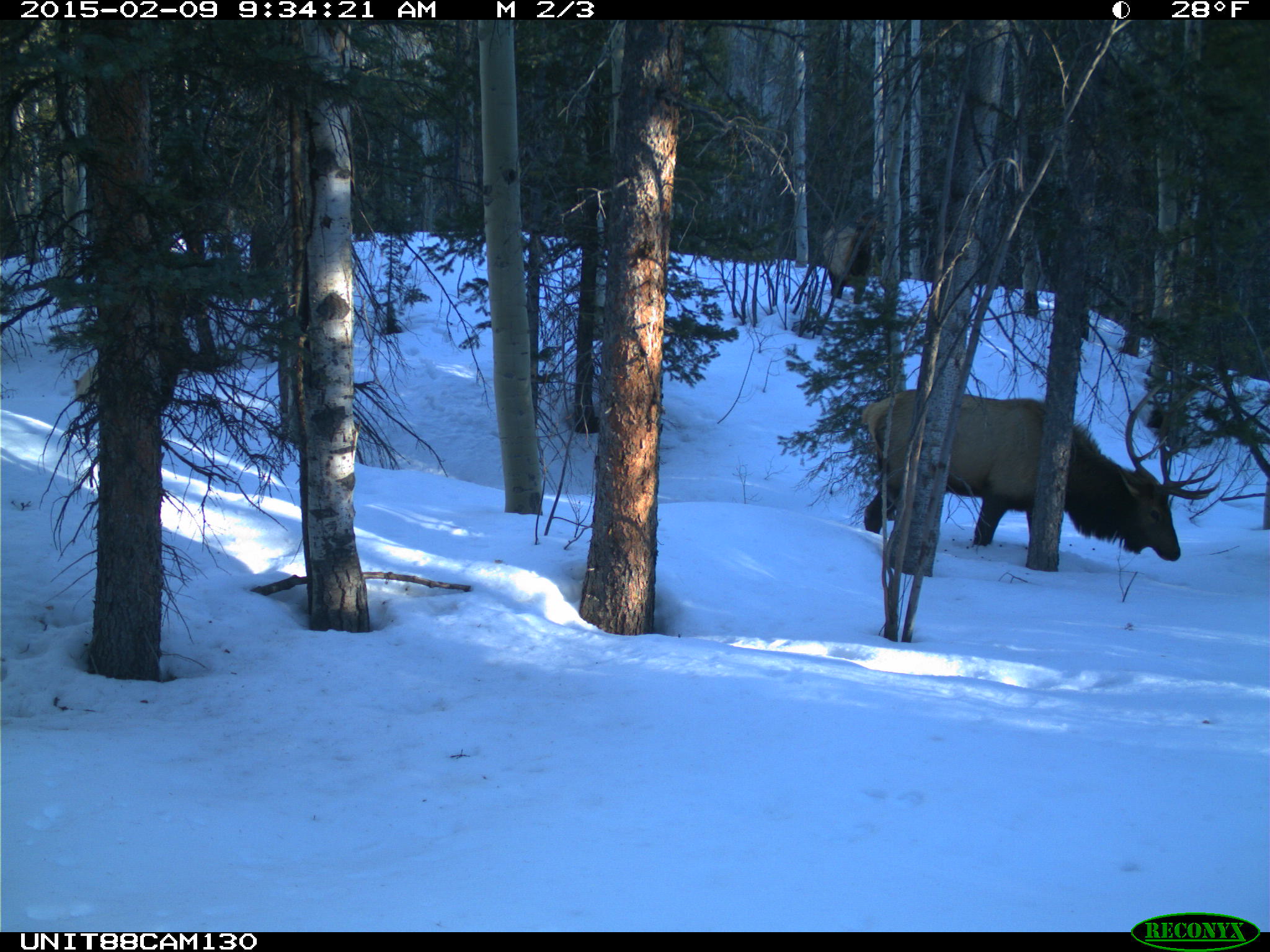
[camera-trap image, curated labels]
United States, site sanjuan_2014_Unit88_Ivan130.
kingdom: Animalia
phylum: Chordata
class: Mammalia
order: Artiodactyla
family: Cervidae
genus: Cervus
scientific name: Cervus elaphus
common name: red deer